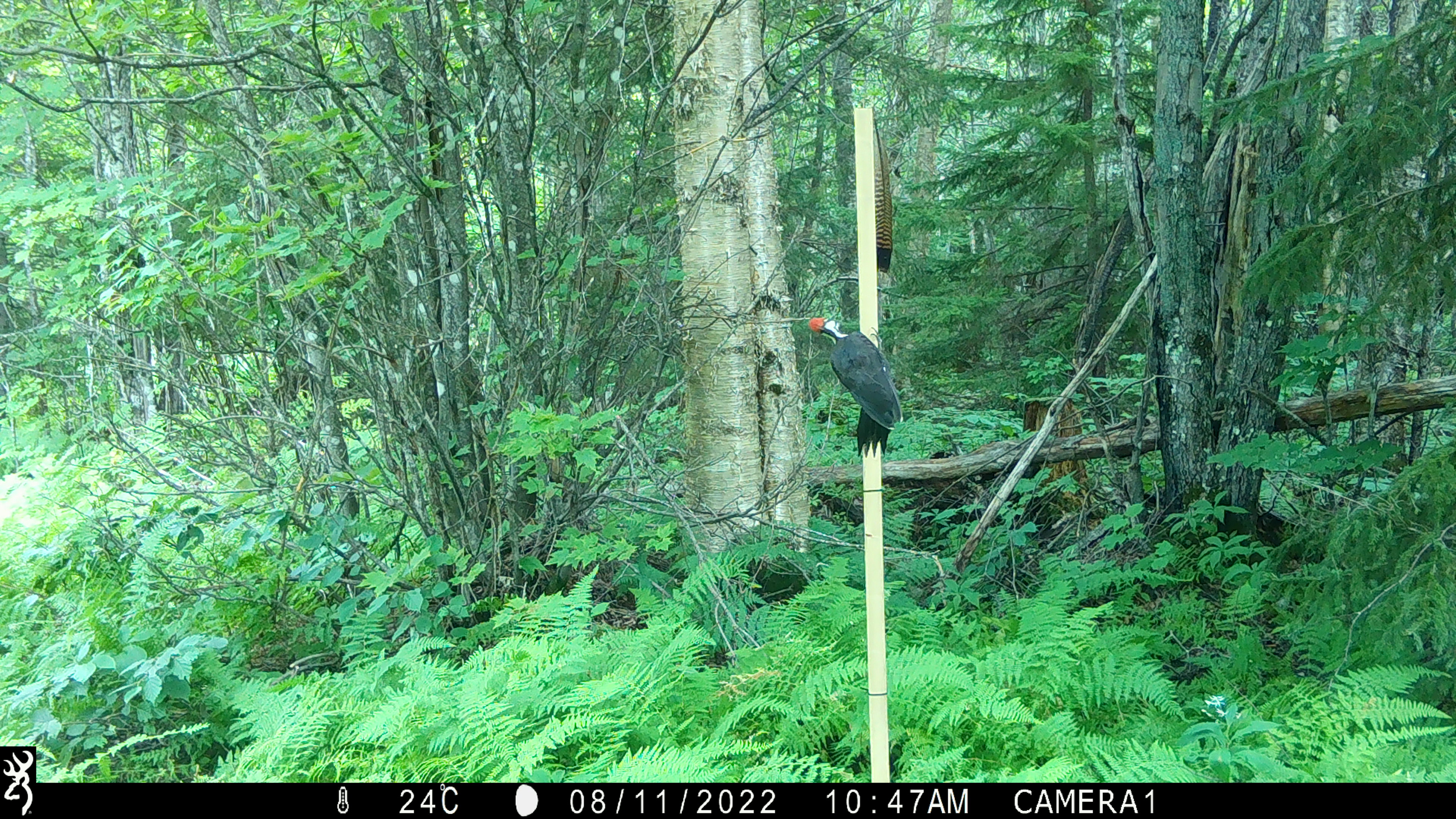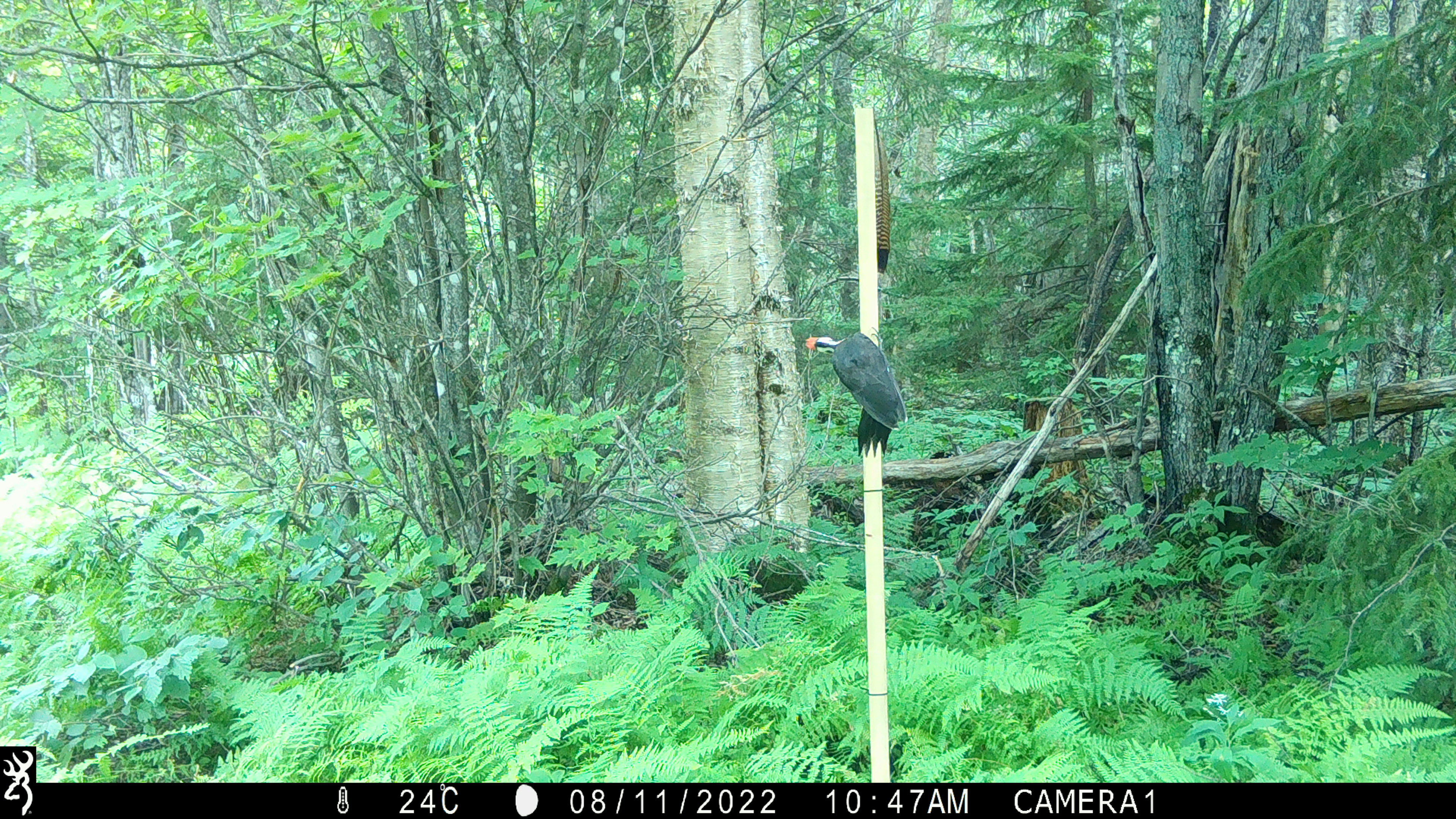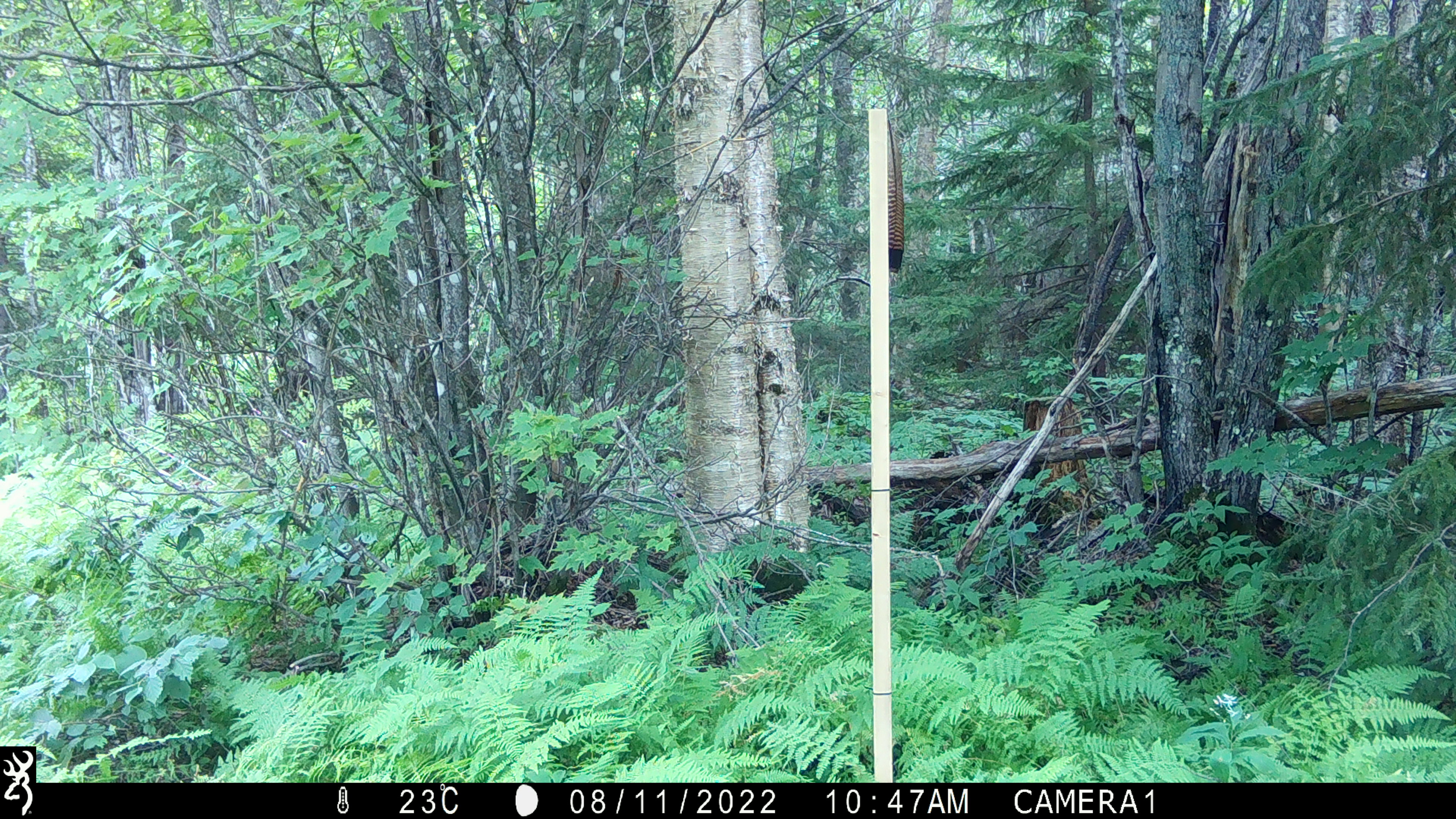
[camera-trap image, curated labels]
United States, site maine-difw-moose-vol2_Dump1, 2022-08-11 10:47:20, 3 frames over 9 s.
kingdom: Animalia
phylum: Chordata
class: Aves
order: Piciformes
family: Picidae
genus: Dryocopus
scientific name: Dryocopus pileatus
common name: pileated woodpecker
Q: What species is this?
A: Pileated woodpecker (Dryocopus pileatus).